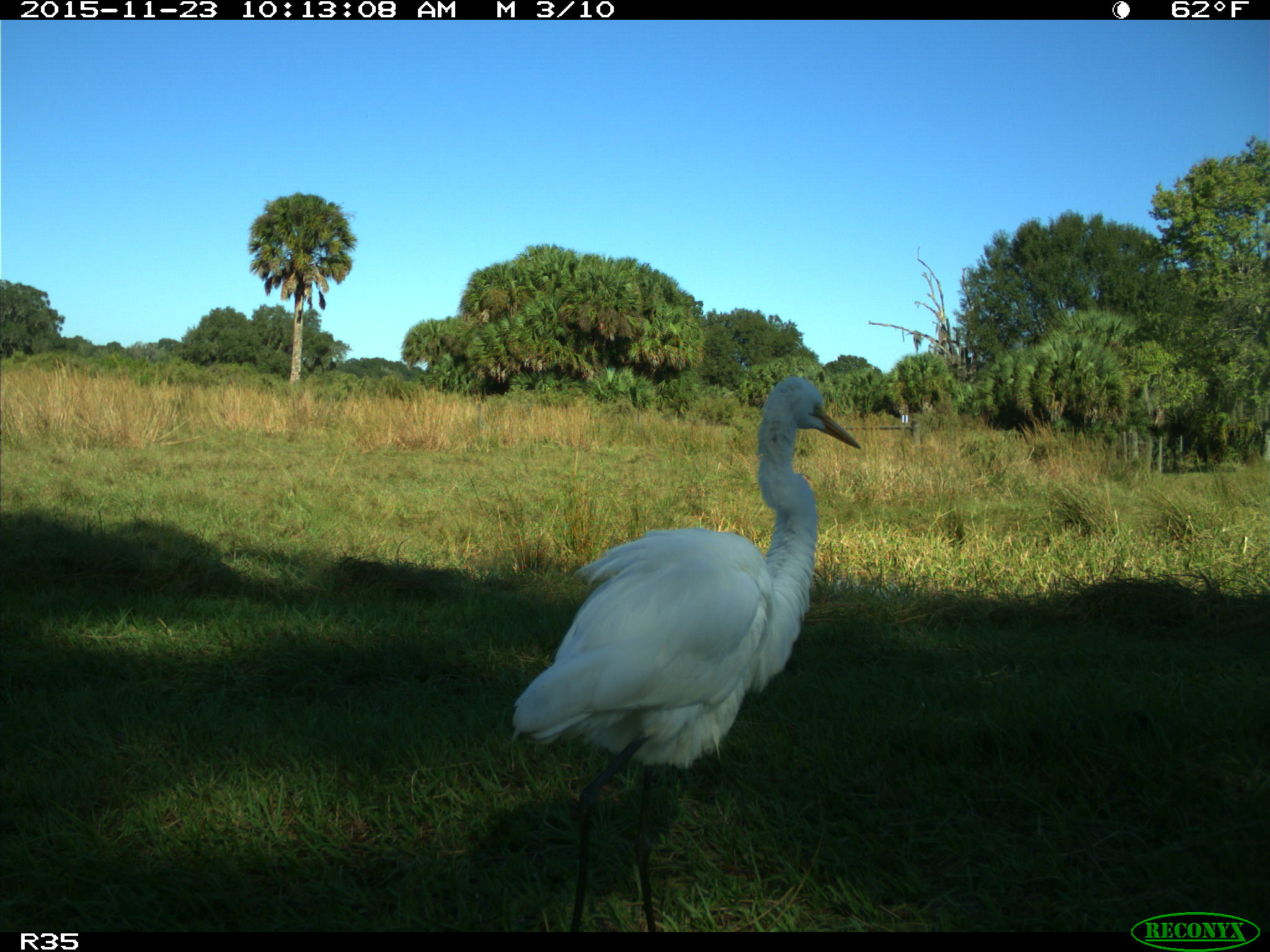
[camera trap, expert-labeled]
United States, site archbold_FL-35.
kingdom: Animalia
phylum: Chordata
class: Aves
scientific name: Aves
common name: birds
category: unidentified bird